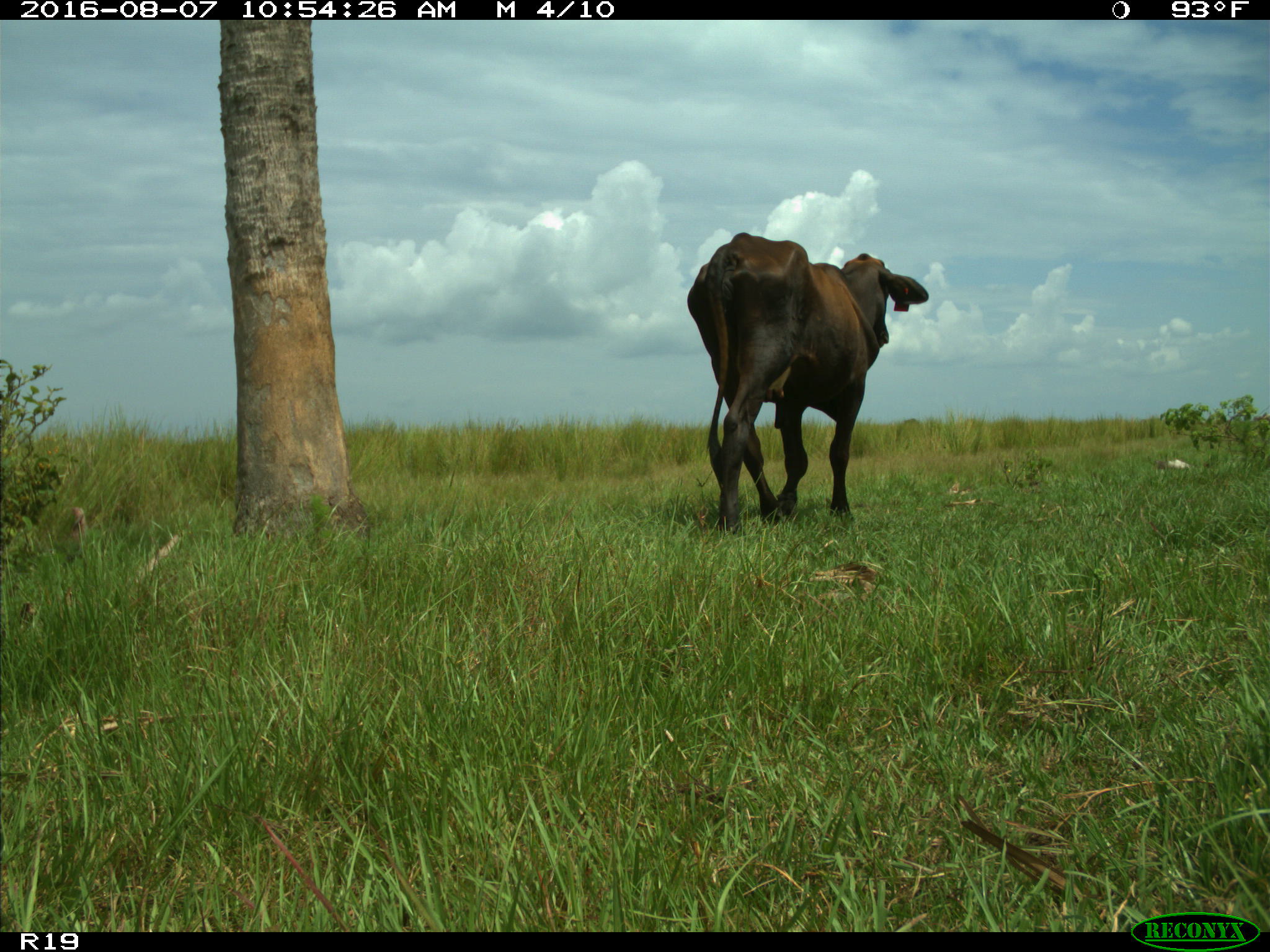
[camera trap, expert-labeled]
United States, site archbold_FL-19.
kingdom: Animalia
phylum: Chordata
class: Mammalia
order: Artiodactyla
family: Bovidae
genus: Bos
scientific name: Bos taurus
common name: domestic cow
Bos taurus (domestic cow).